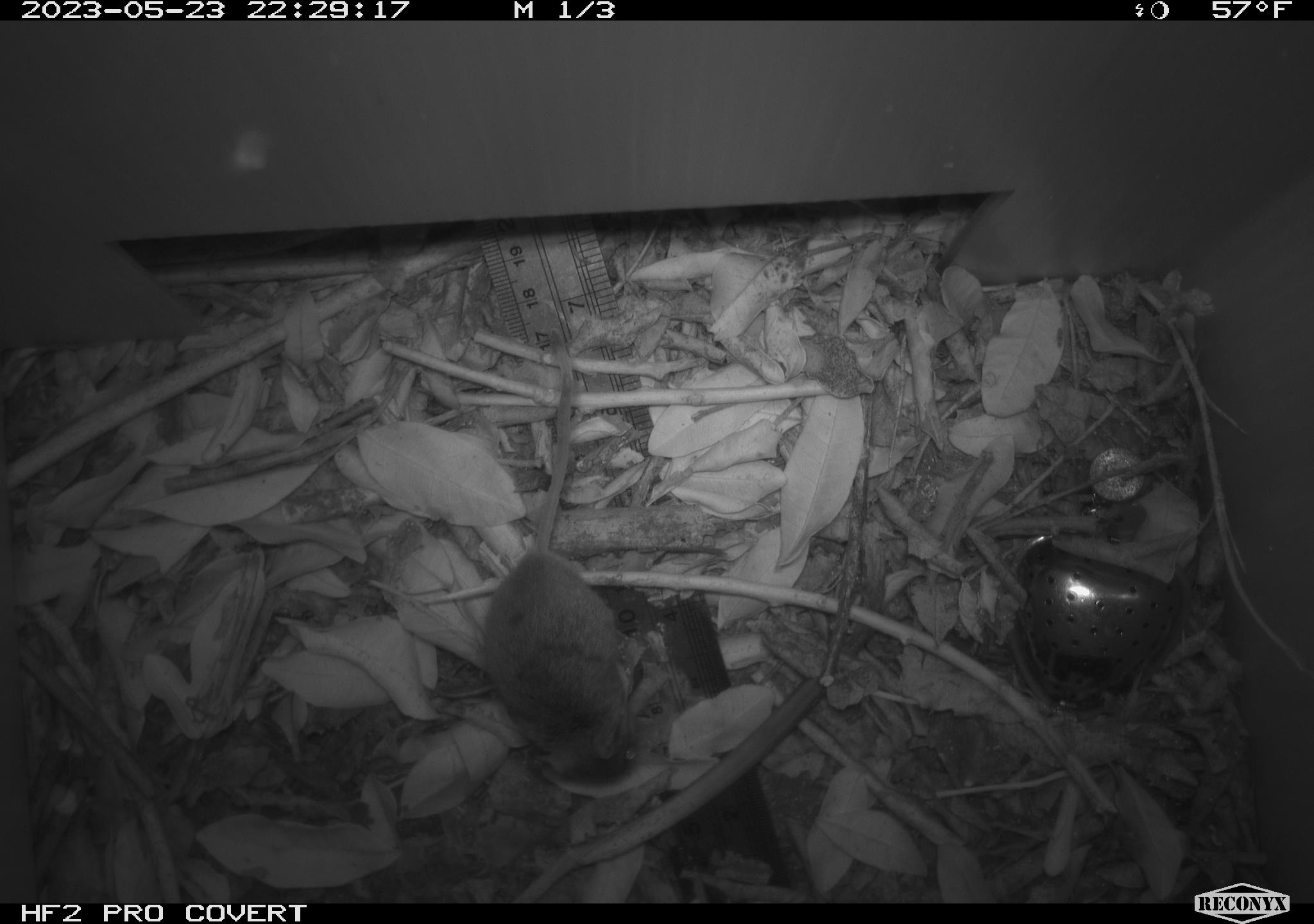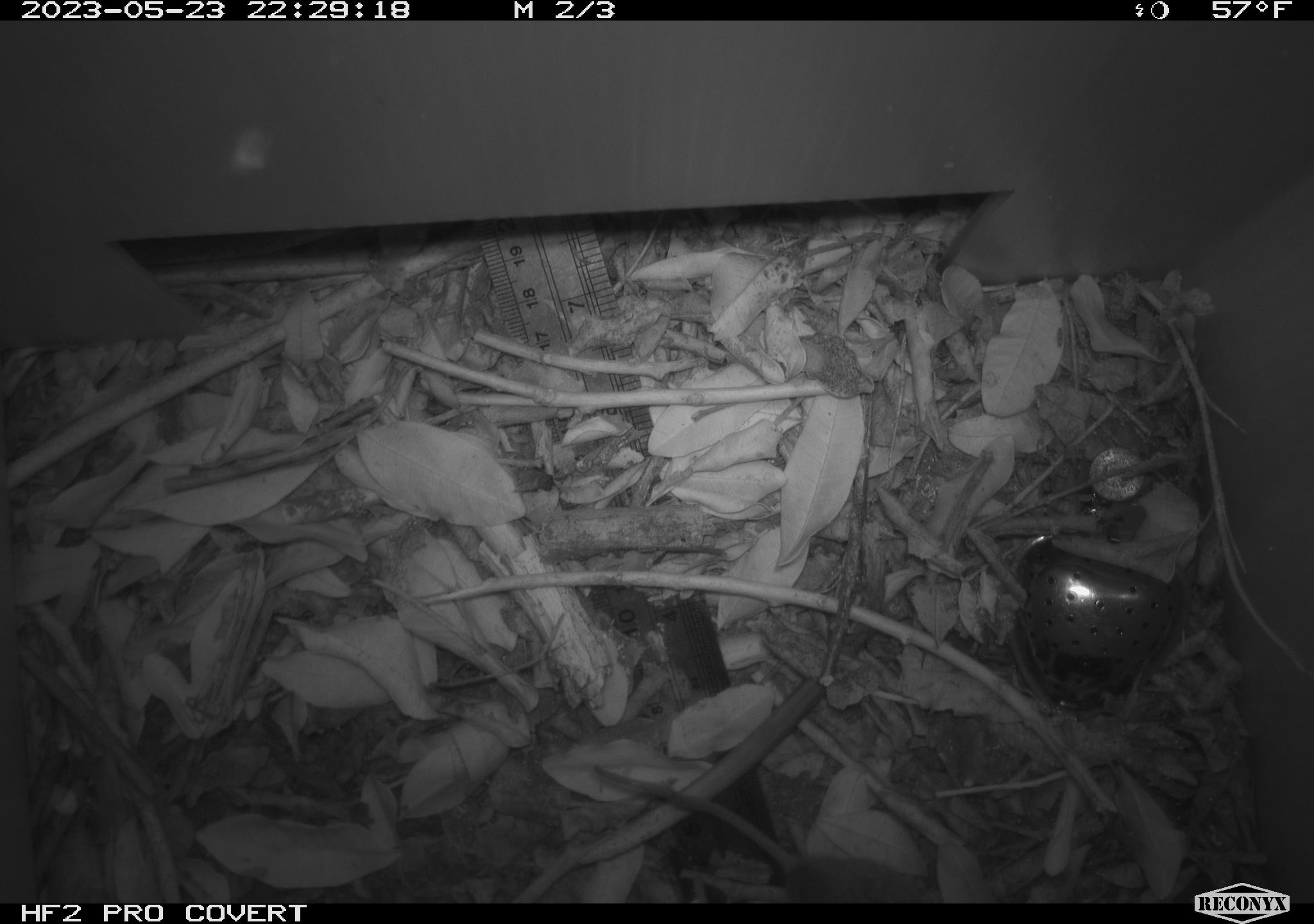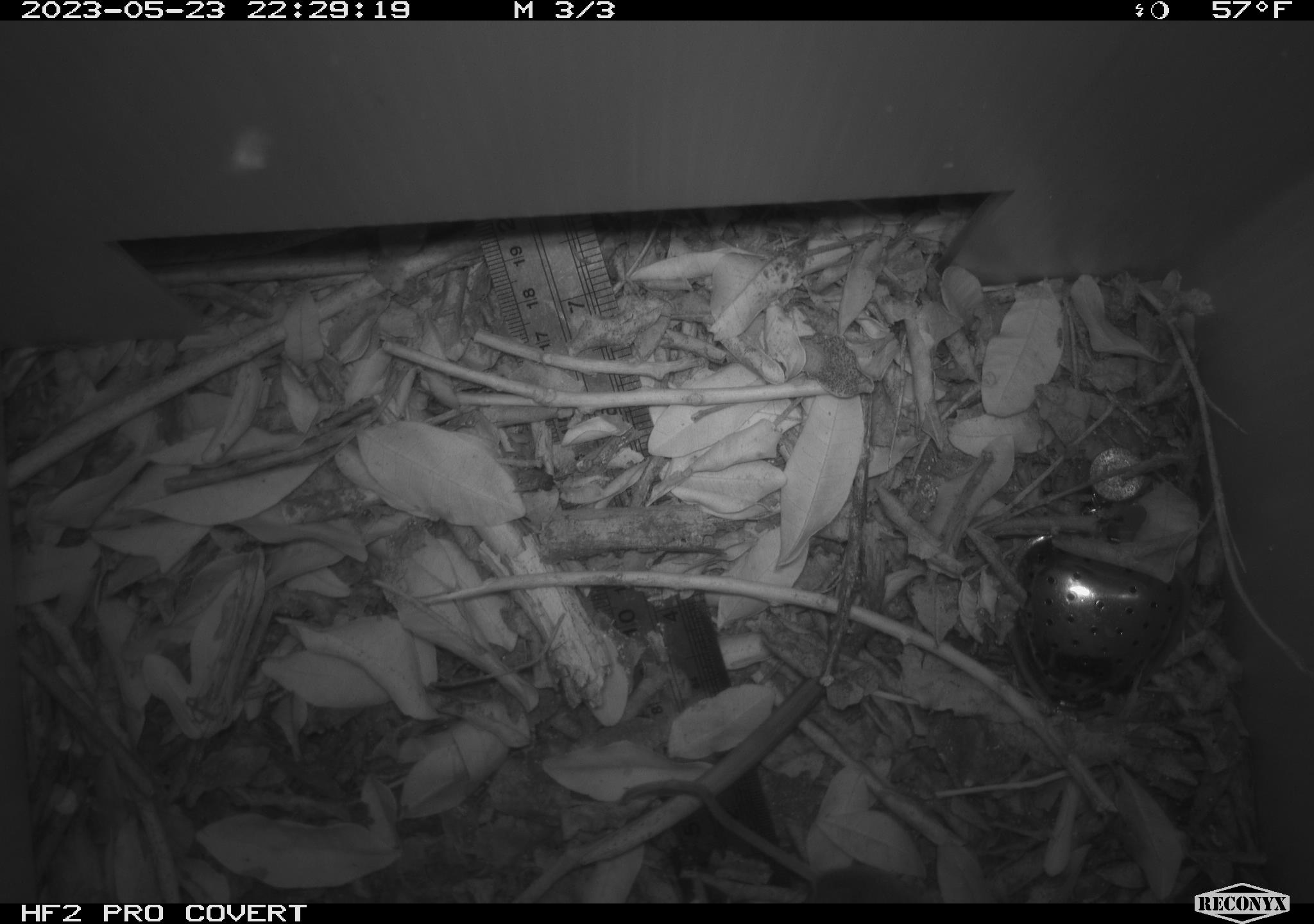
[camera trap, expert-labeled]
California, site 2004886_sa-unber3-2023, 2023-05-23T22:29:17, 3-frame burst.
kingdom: Animalia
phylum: Chordata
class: Mammalia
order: Rodentia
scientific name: Rodentia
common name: mouse species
Mouse species (Rodentia).